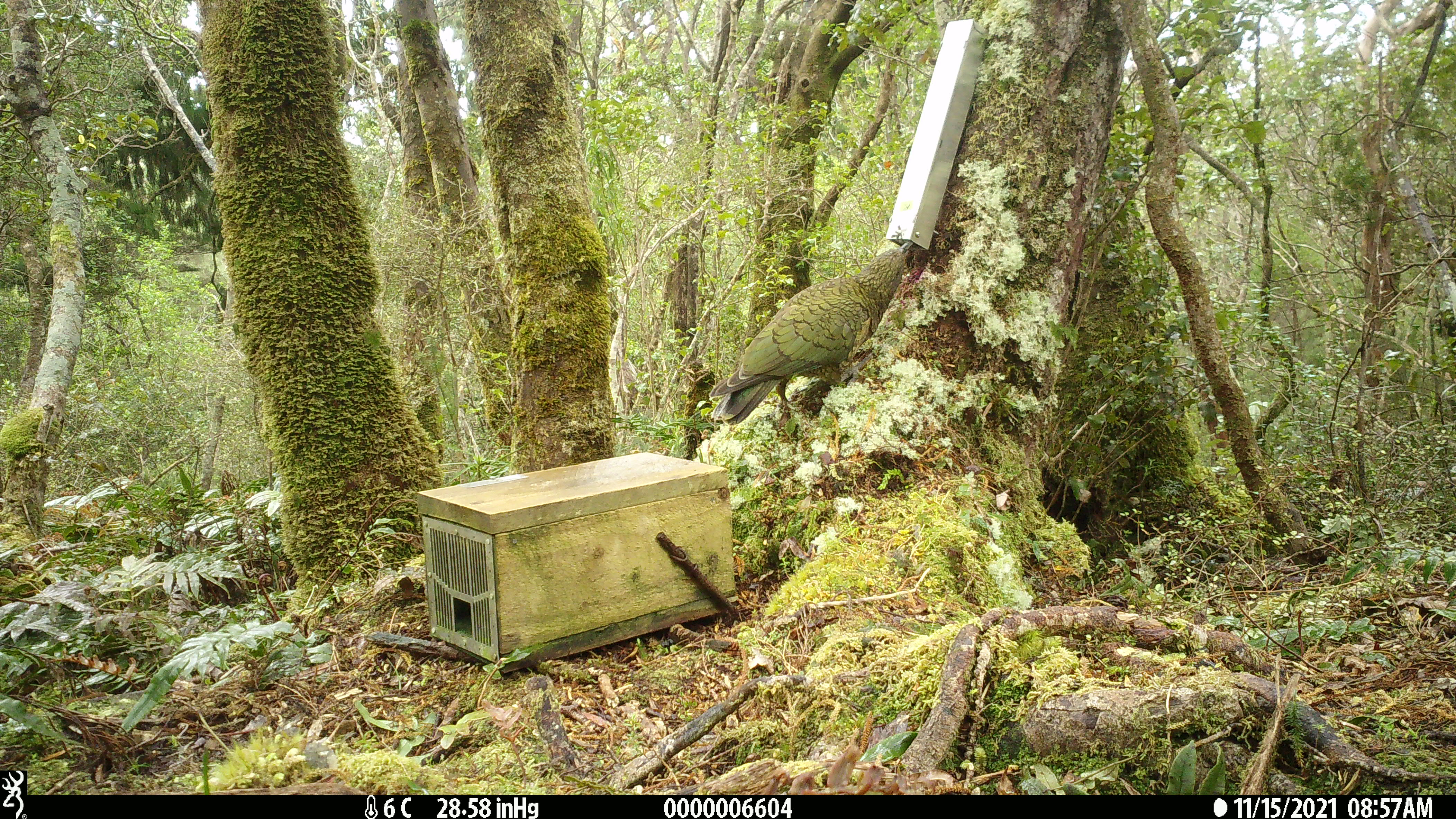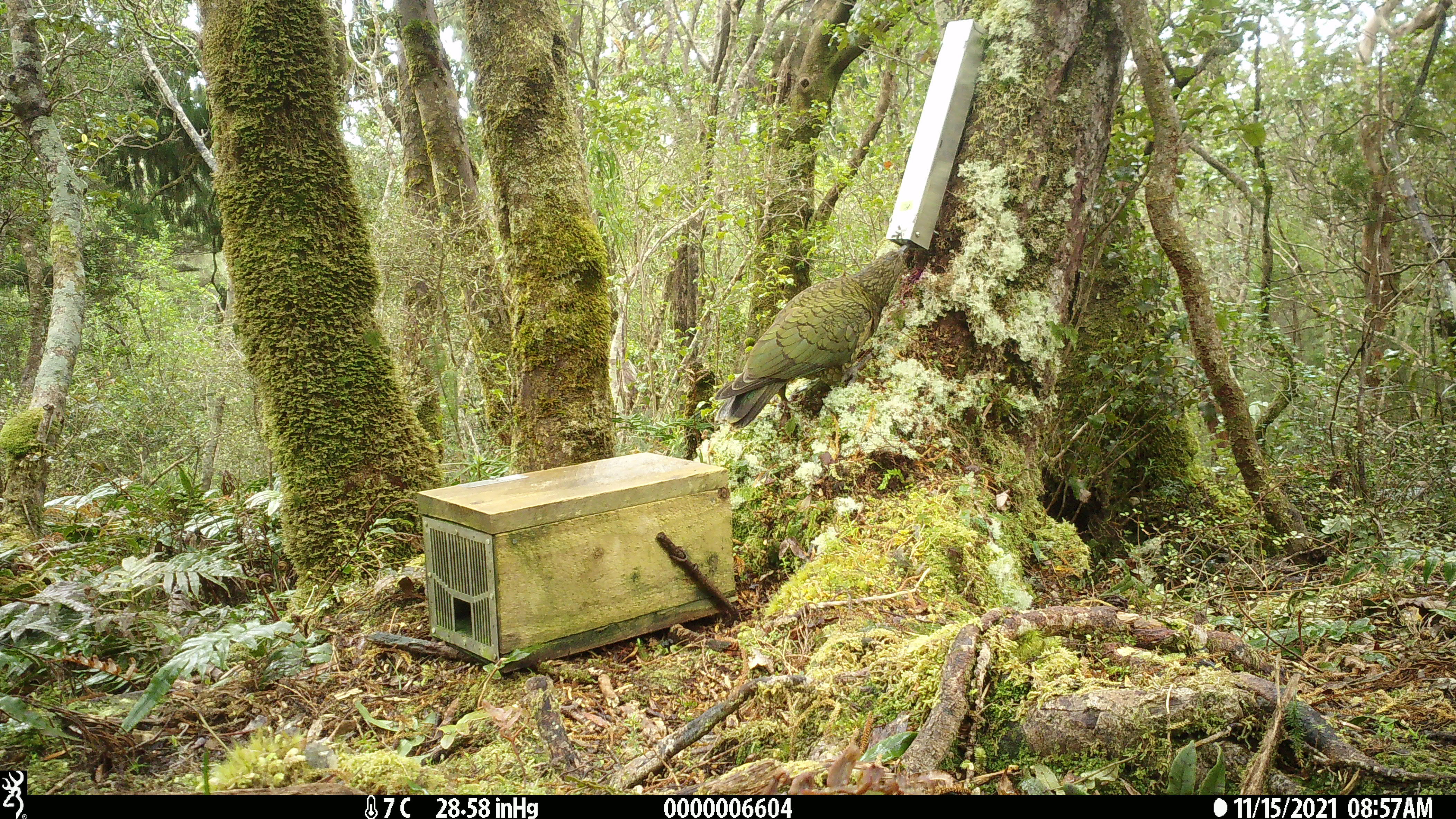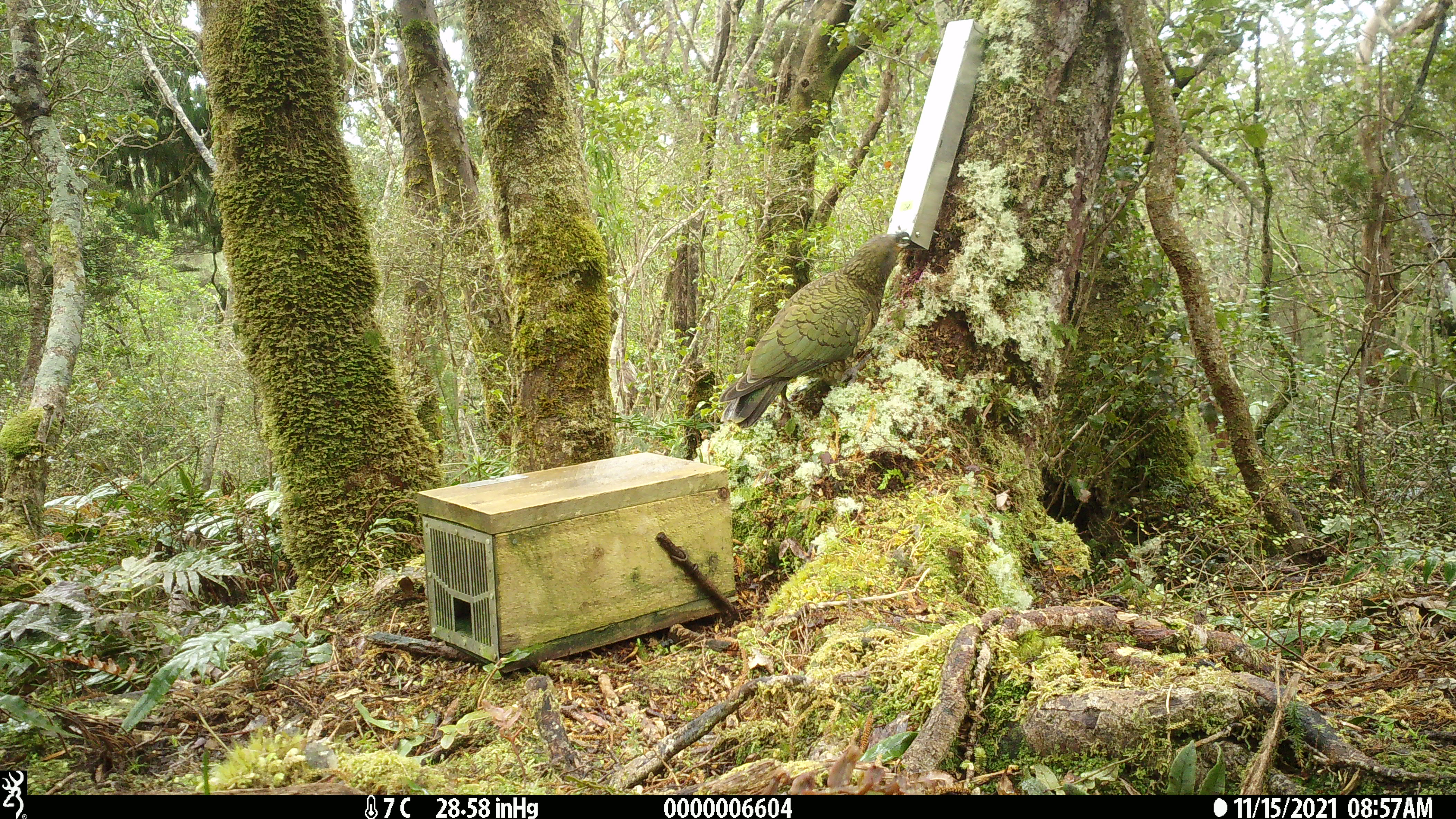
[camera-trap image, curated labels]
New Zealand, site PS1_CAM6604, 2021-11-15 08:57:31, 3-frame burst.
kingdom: Animalia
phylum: Chordata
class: Aves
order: Psittaciformes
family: Strigopidae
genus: Nestor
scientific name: Nestor notabilis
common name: kea